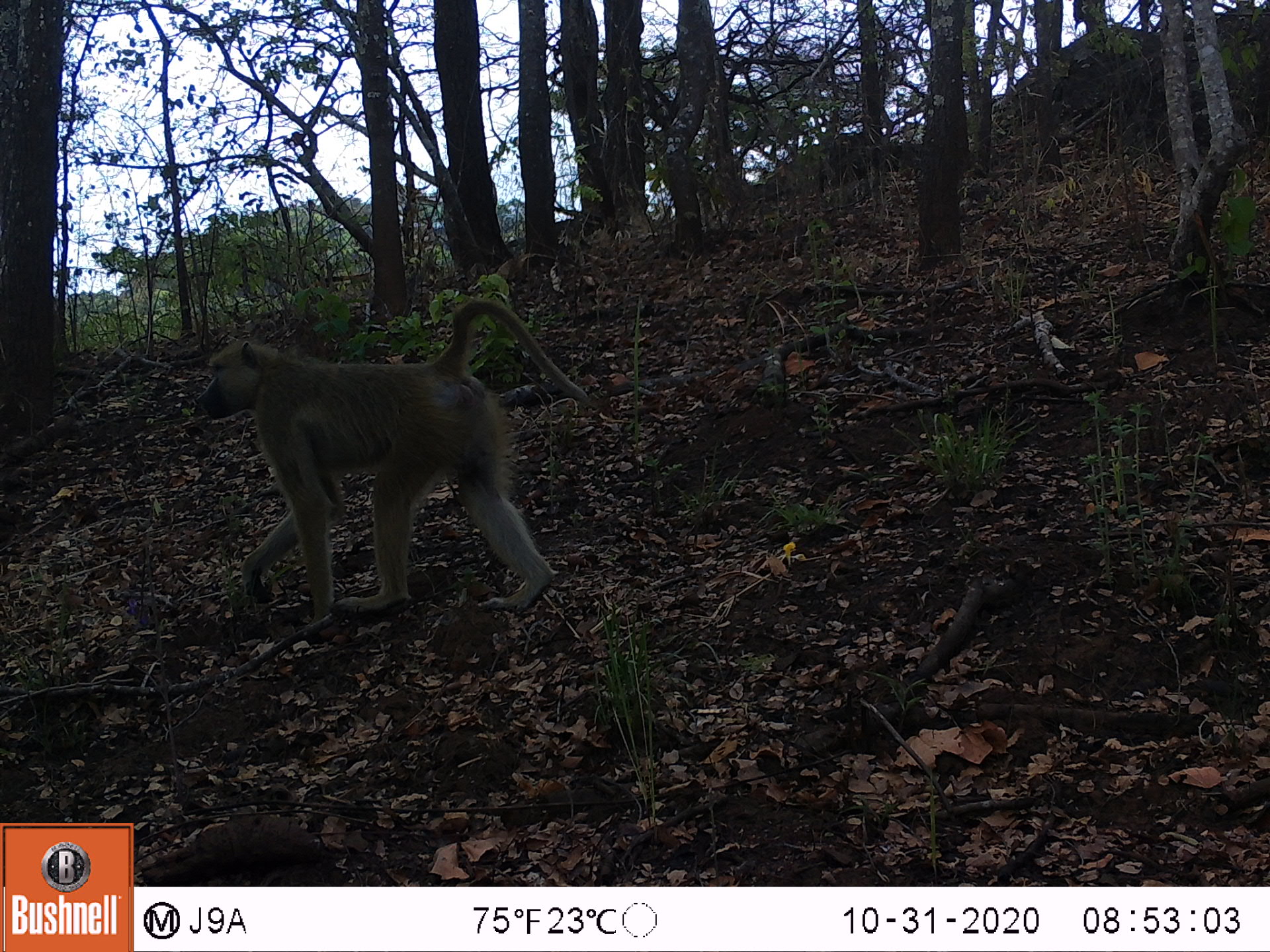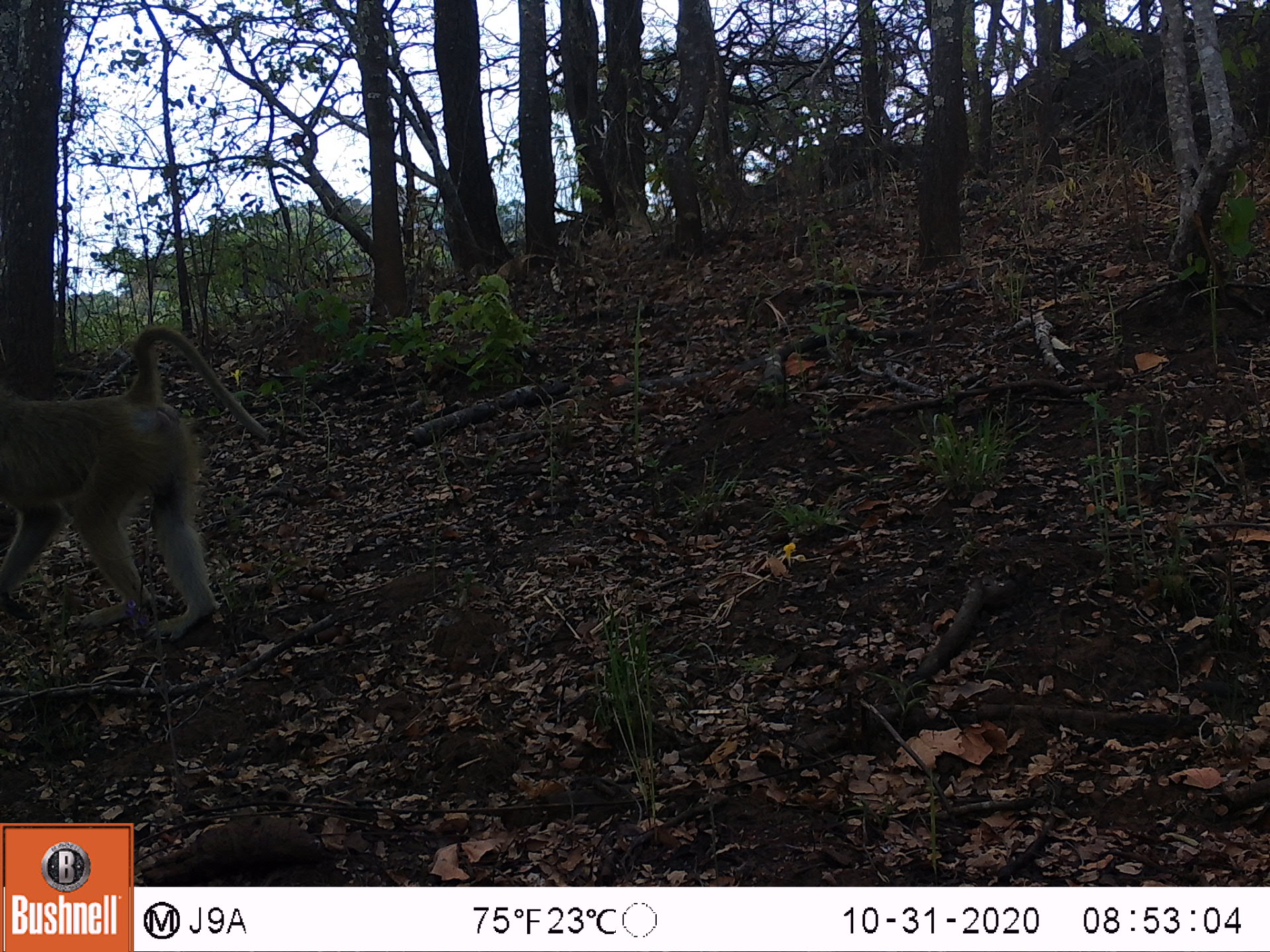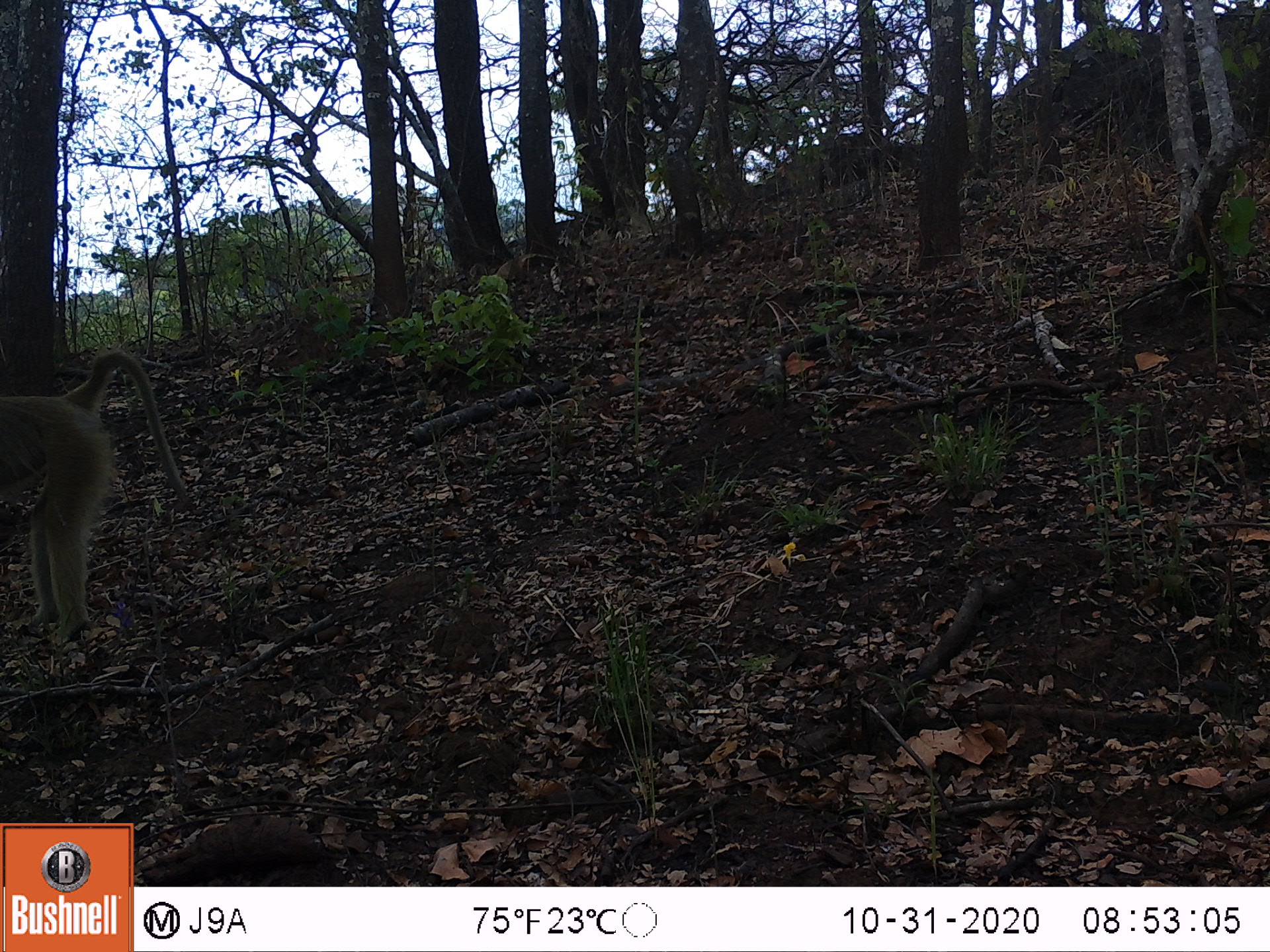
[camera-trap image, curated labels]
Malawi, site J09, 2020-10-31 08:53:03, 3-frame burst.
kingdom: Animalia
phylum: Chordata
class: Mammalia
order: Primates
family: Cercopithecidae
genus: Papio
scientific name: Papio cynocephalus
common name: yellow baboon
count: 1